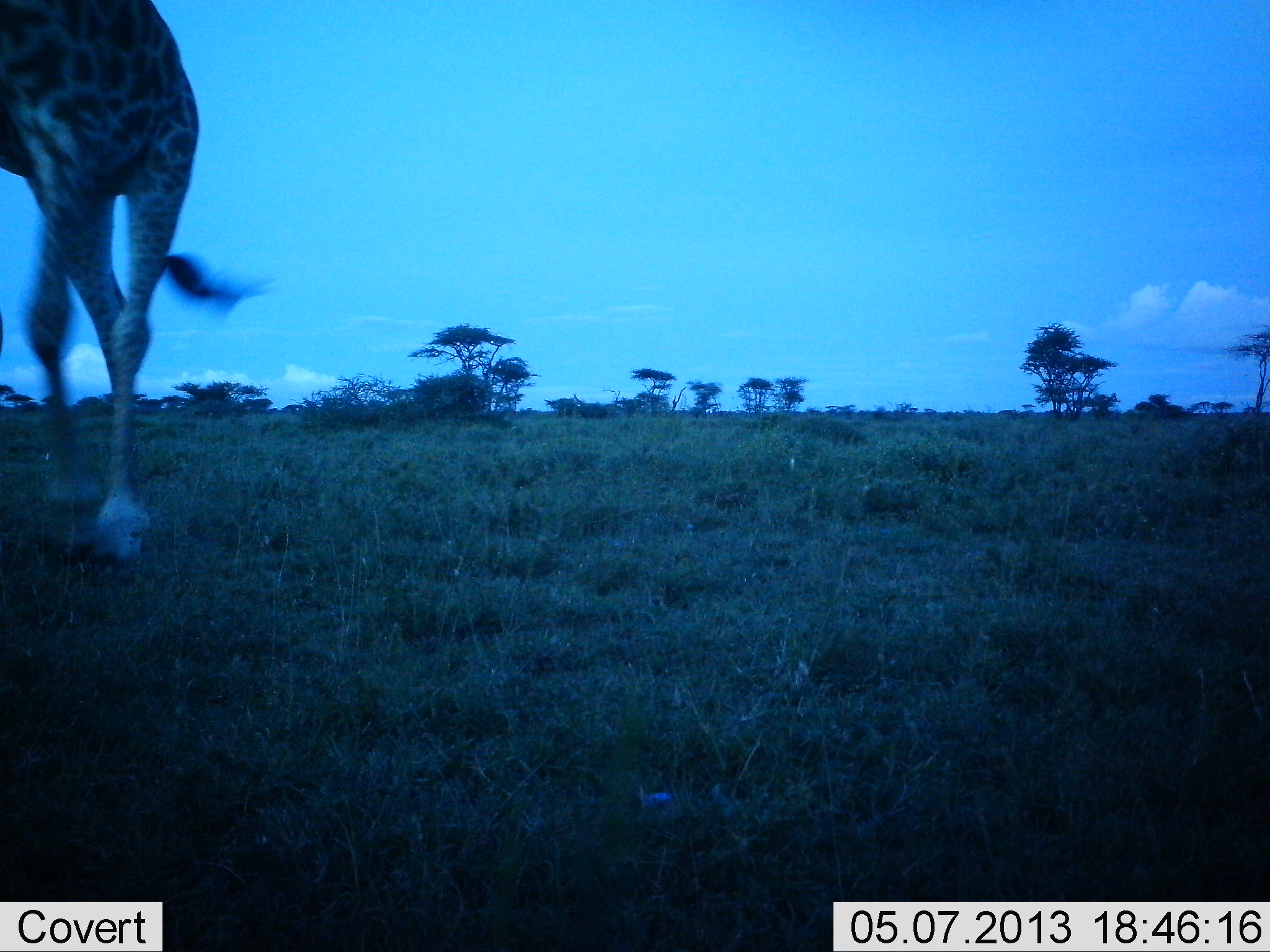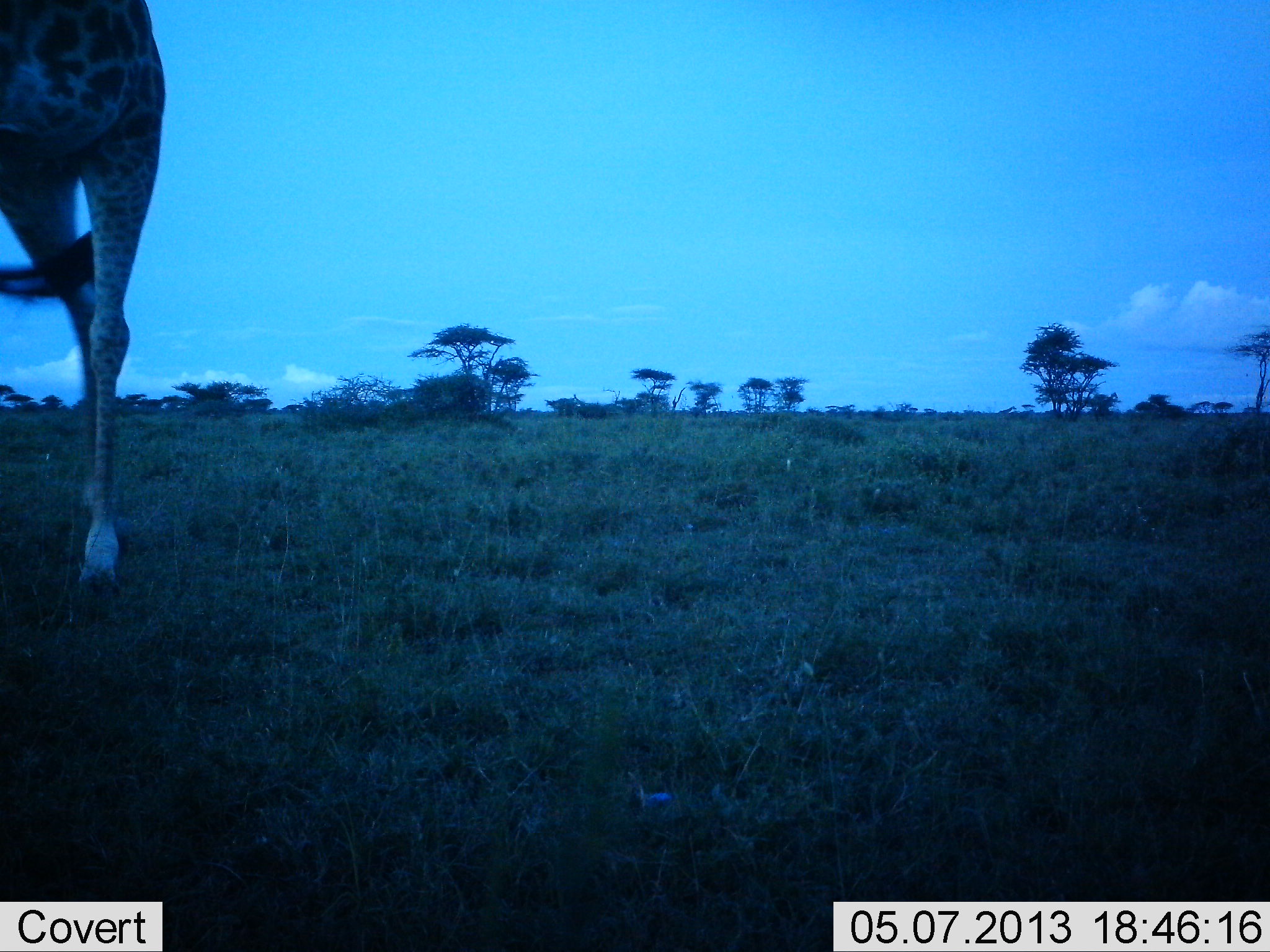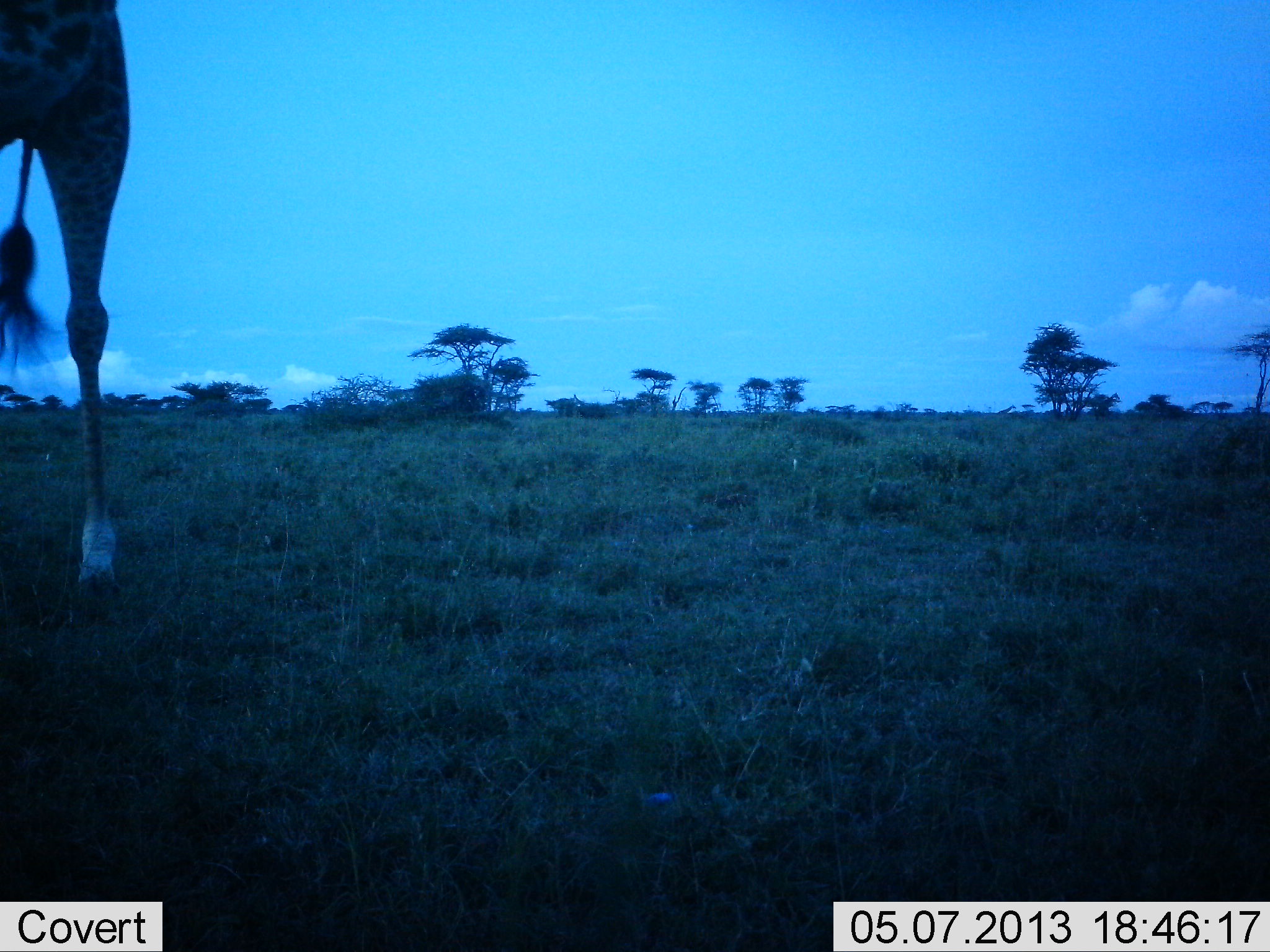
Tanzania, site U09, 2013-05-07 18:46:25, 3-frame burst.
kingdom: Animalia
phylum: Chordata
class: Mammalia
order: Artiodactyla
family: Giraffidae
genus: Giraffa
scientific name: Giraffa camelopardalis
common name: giraffe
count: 1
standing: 0%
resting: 0%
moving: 100%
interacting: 0%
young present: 0%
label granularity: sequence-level